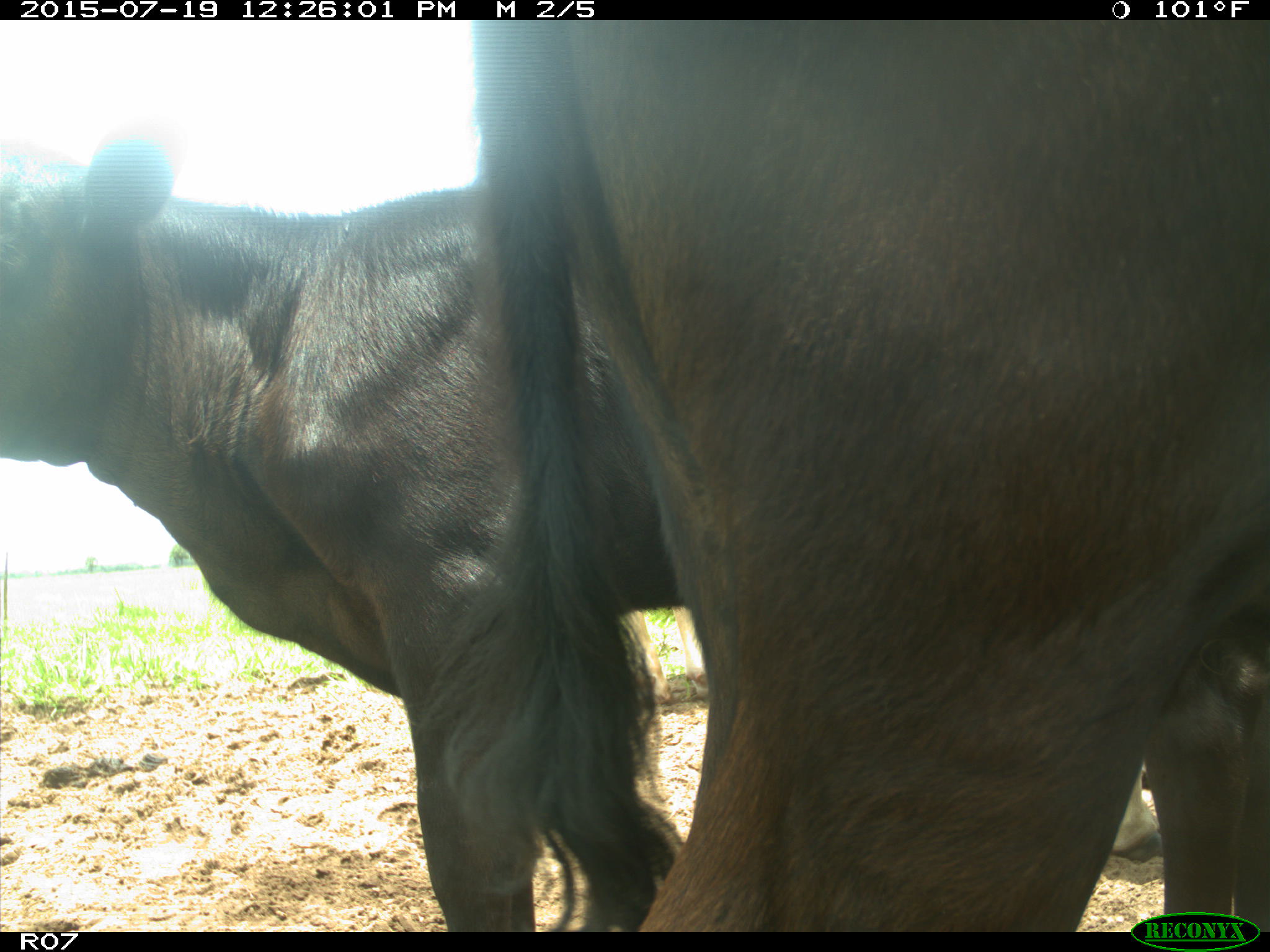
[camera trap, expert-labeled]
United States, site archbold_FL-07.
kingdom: Animalia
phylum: Chordata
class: Mammalia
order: Artiodactyla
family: Bovidae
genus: Bos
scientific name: Bos taurus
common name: domestic cow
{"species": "Bos taurus (domestic cow)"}